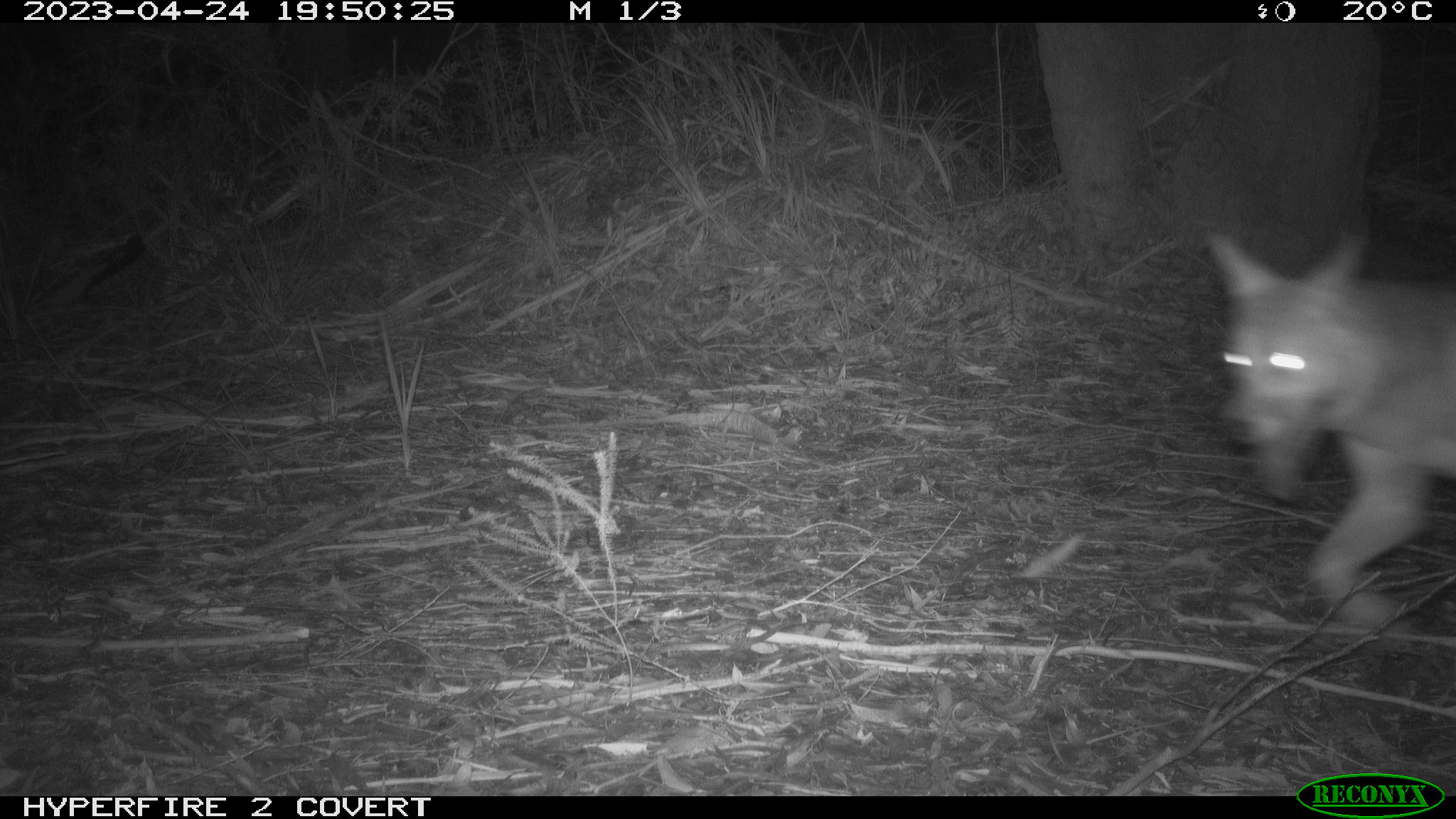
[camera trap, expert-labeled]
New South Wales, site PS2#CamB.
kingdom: Animalia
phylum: Chordata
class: Mammalia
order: Carnivora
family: Canidae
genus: Canis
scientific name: Canis familiaris dingo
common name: dingo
Dingo (Canis familiaris dingo).